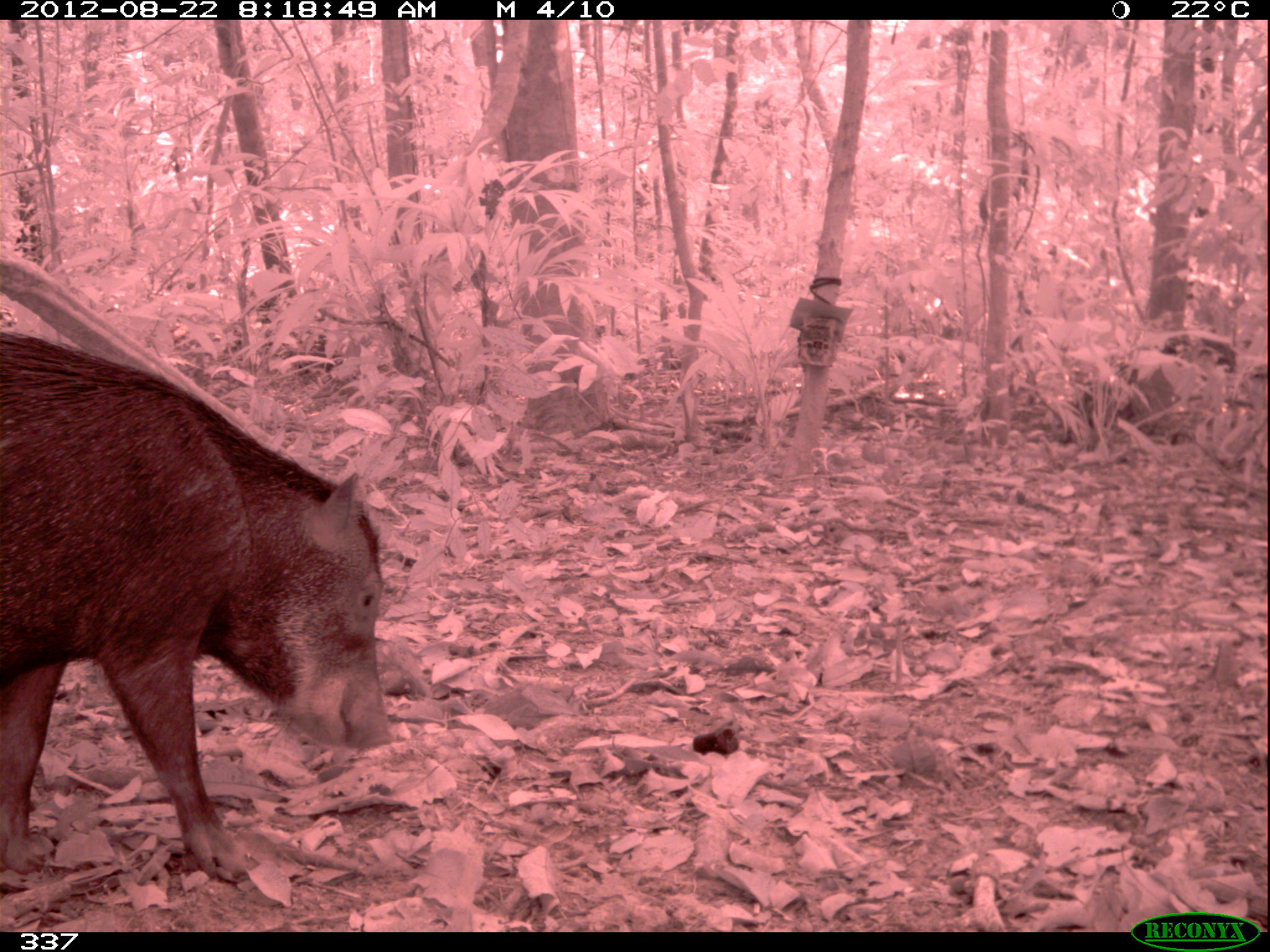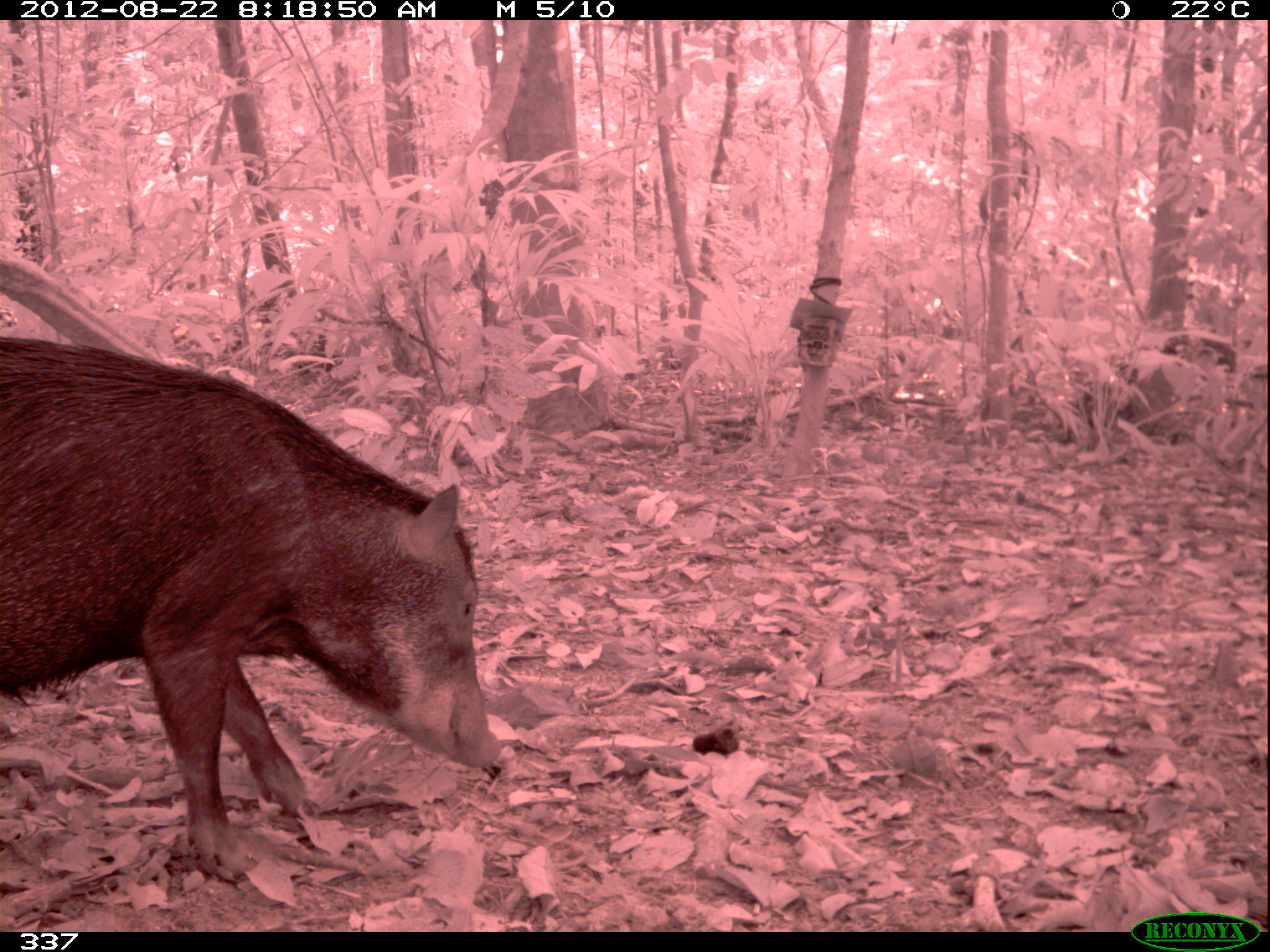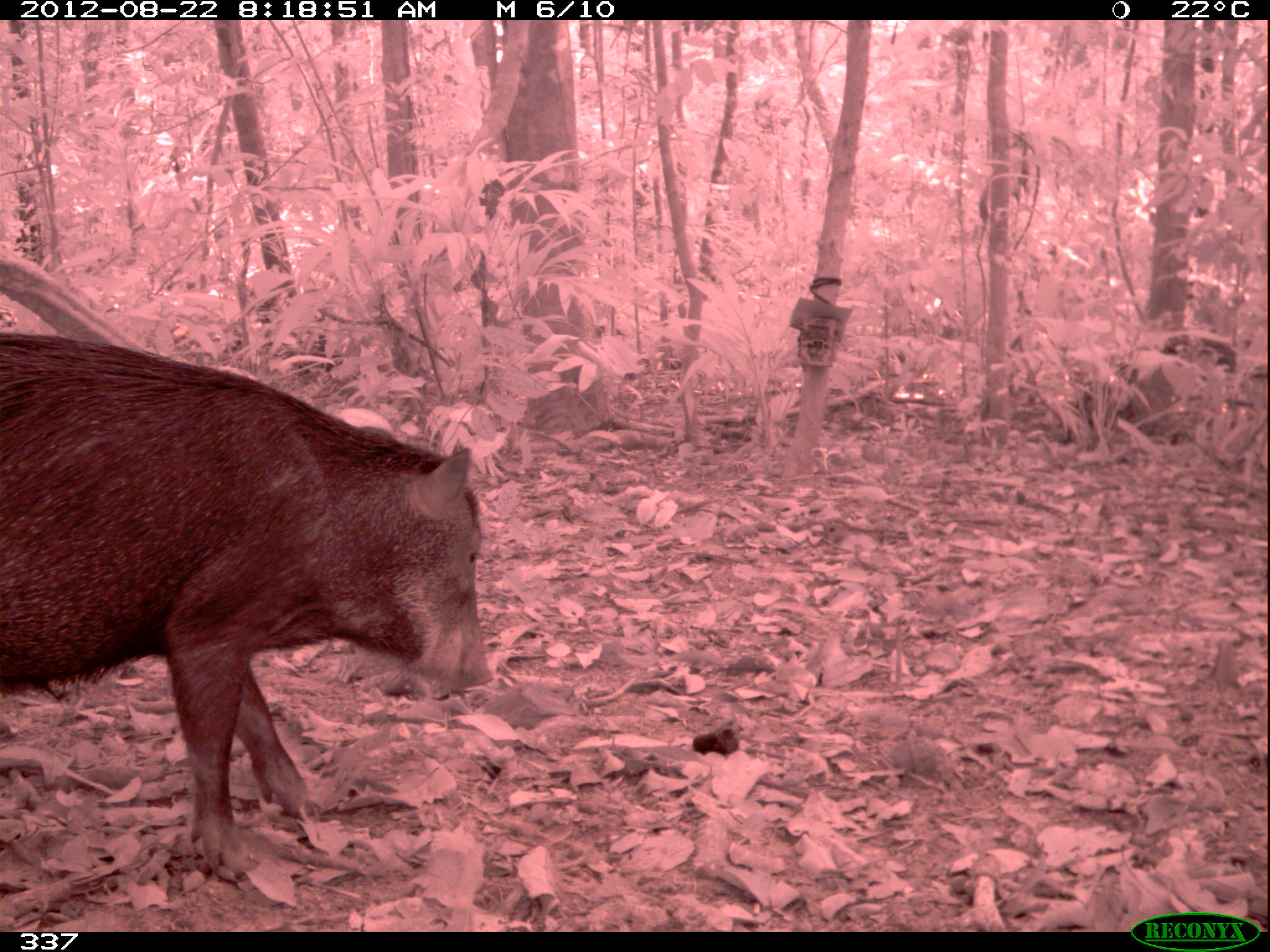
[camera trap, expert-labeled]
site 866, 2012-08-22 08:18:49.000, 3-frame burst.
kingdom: Animalia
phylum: Chordata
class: Mammalia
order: Artiodactyla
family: Tayassuidae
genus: Tayassu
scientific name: Tayassu pecari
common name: white-lipped peccary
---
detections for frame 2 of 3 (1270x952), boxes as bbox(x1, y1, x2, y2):
tayassu pecari: bbox(0, 333, 500, 879)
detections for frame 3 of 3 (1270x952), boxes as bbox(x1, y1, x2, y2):
tayassu pecari: bbox(0, 329, 494, 880)